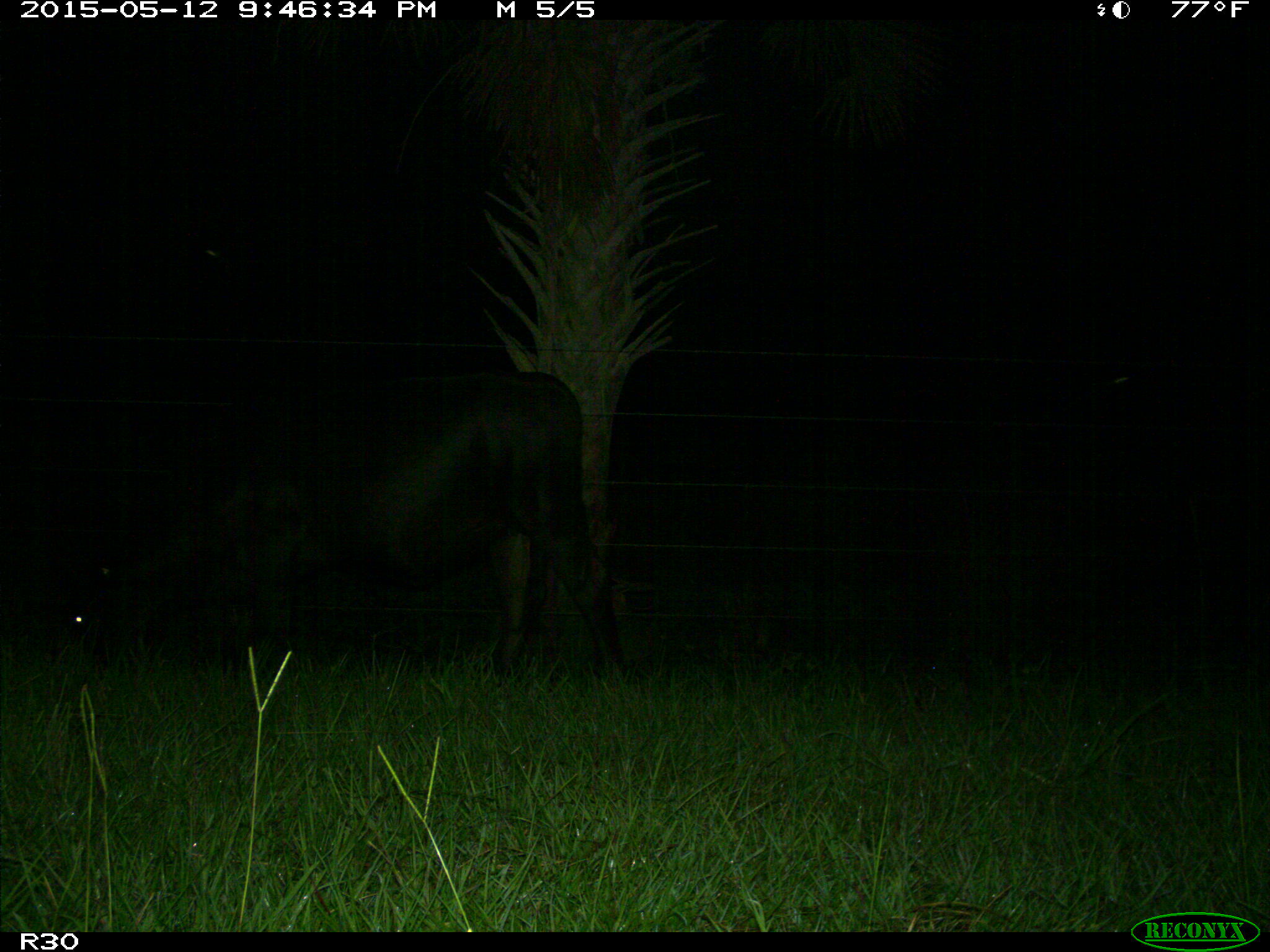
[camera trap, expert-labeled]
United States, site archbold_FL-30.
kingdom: Animalia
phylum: Chordata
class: Mammalia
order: Artiodactyla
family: Bovidae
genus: Bos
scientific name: Bos taurus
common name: domestic cow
Bos taurus (domestic cow).